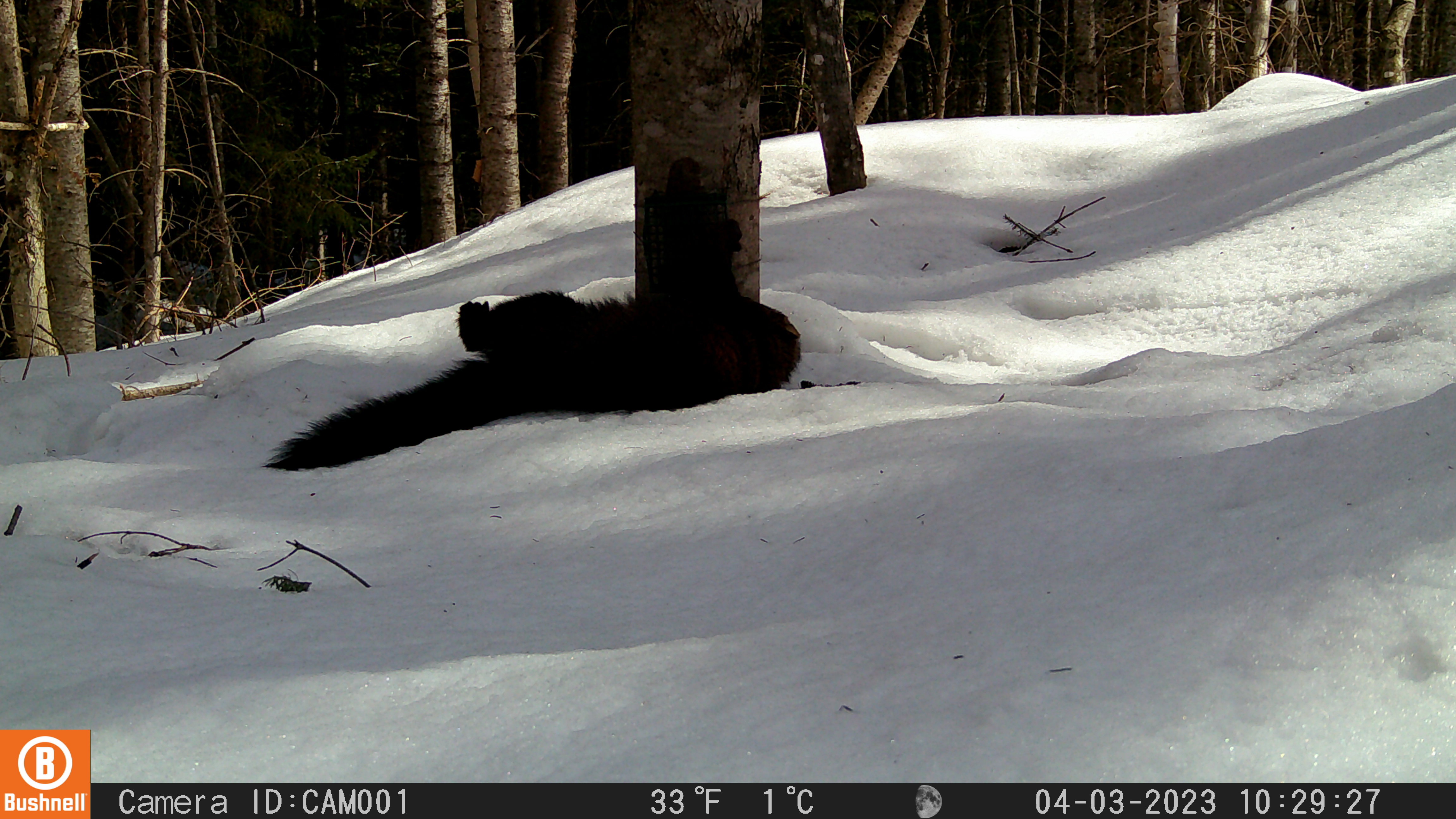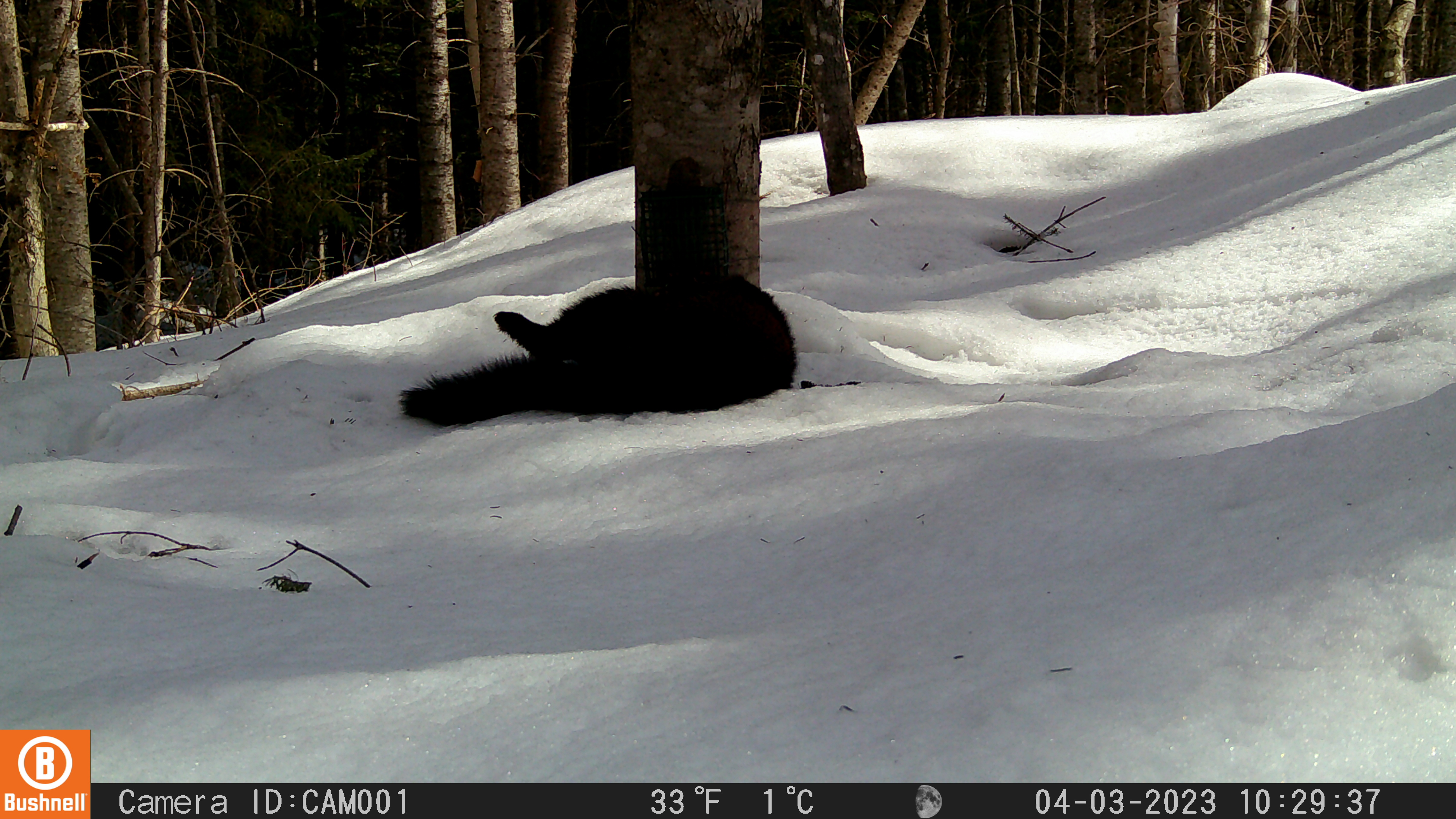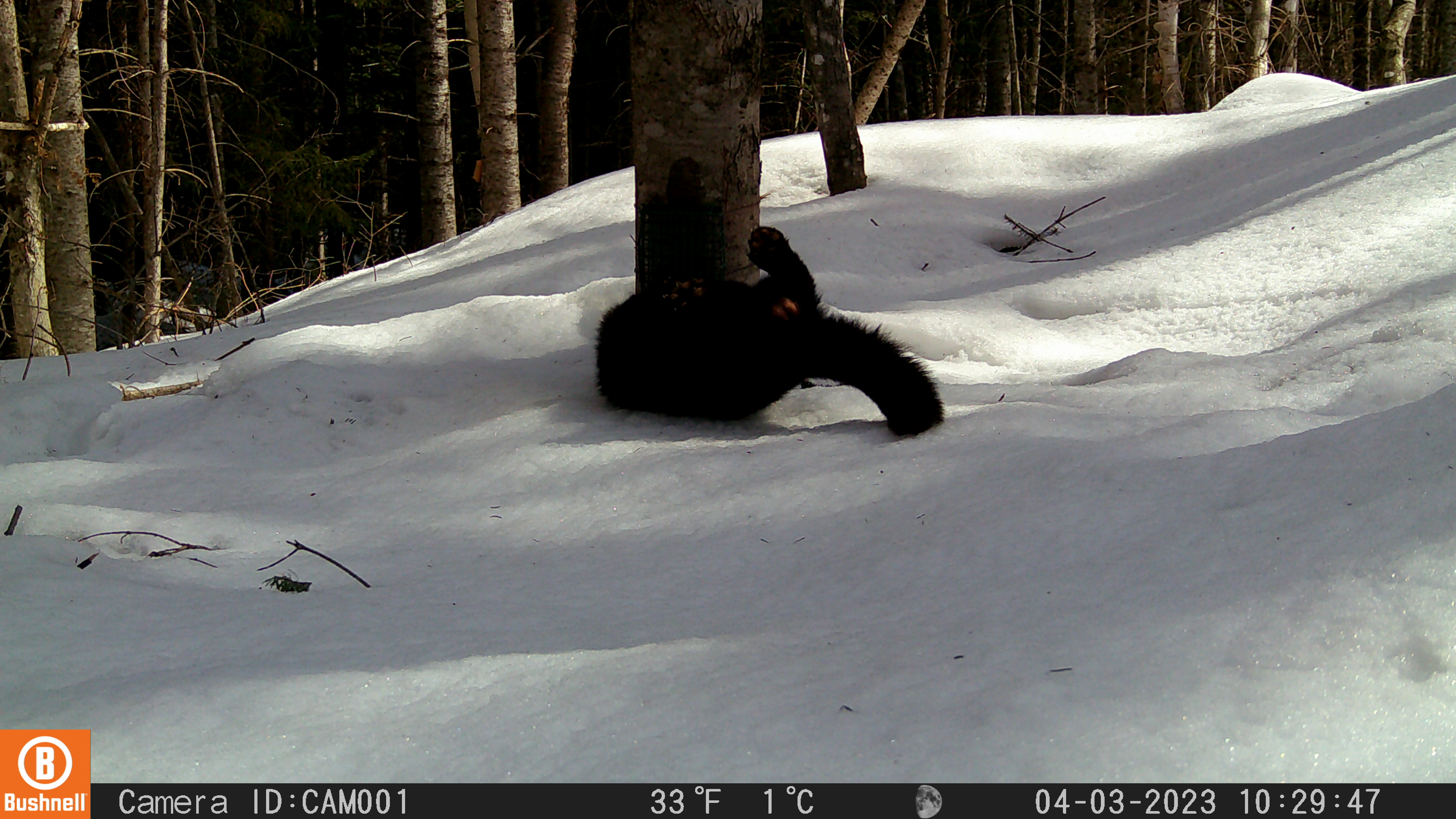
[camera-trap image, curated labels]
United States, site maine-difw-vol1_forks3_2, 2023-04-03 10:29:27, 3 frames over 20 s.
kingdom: Animalia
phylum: Chordata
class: Mammalia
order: Carnivora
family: Mustelidae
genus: Pekania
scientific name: Pekania pennanti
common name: fisher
Fisher (Pekania pennanti).